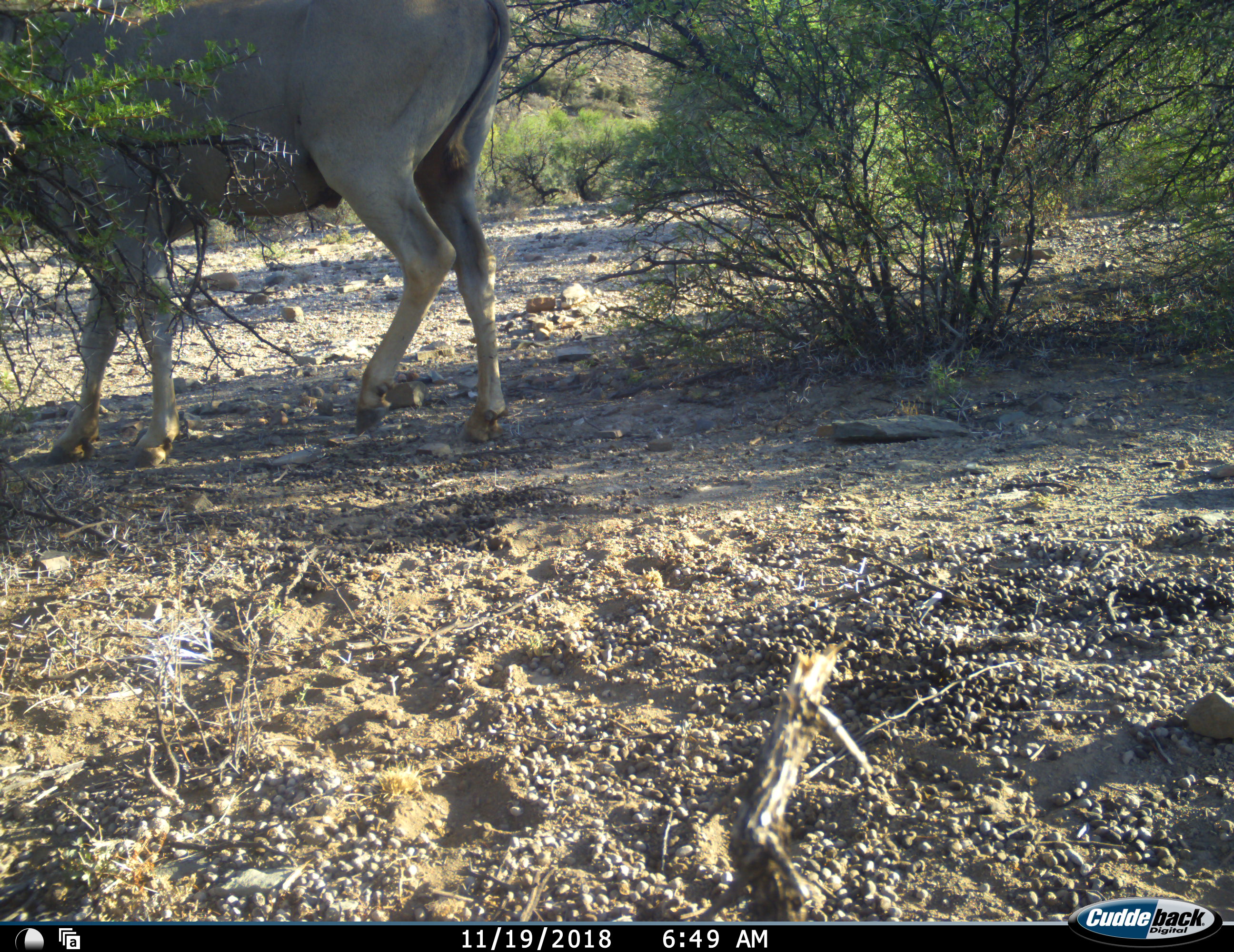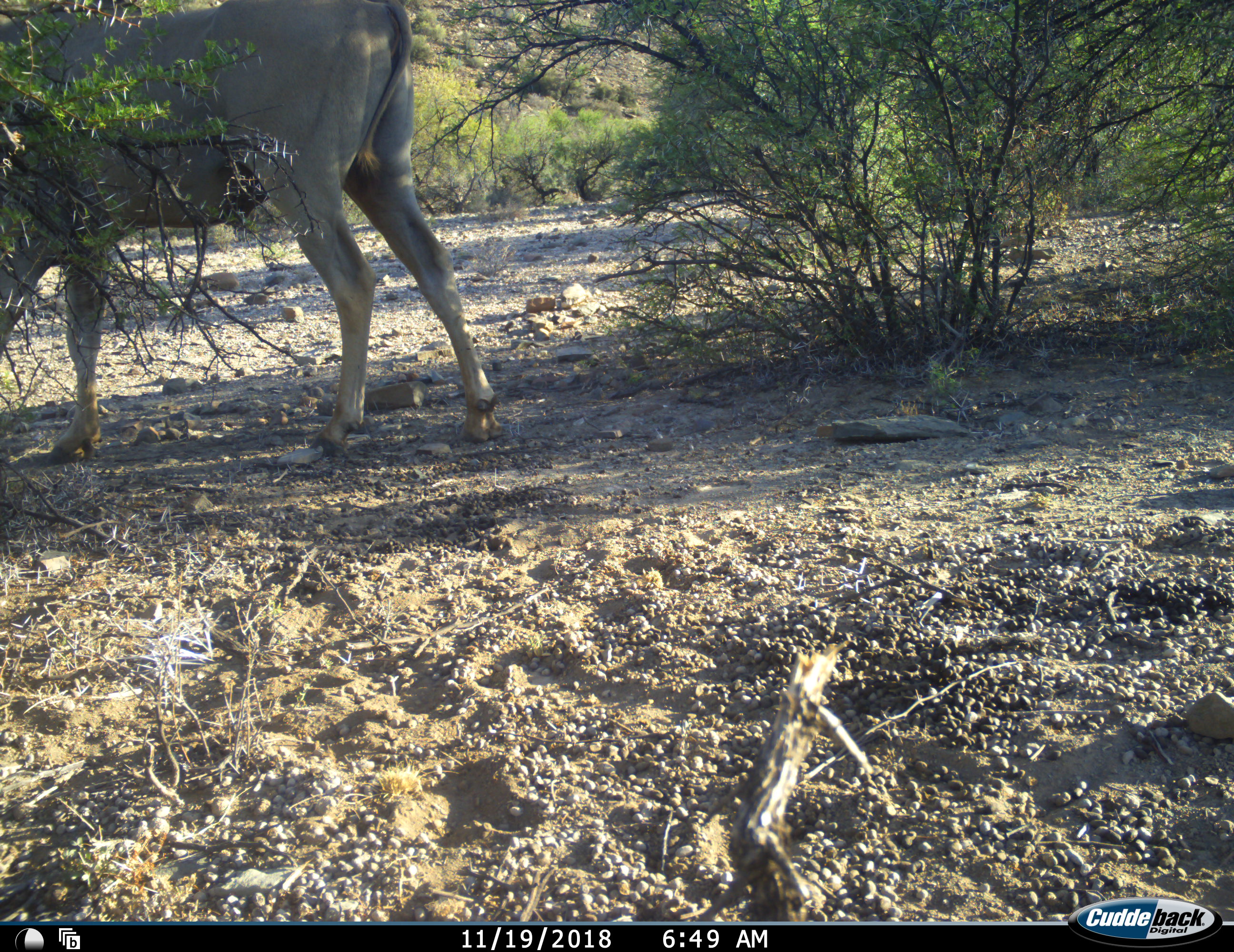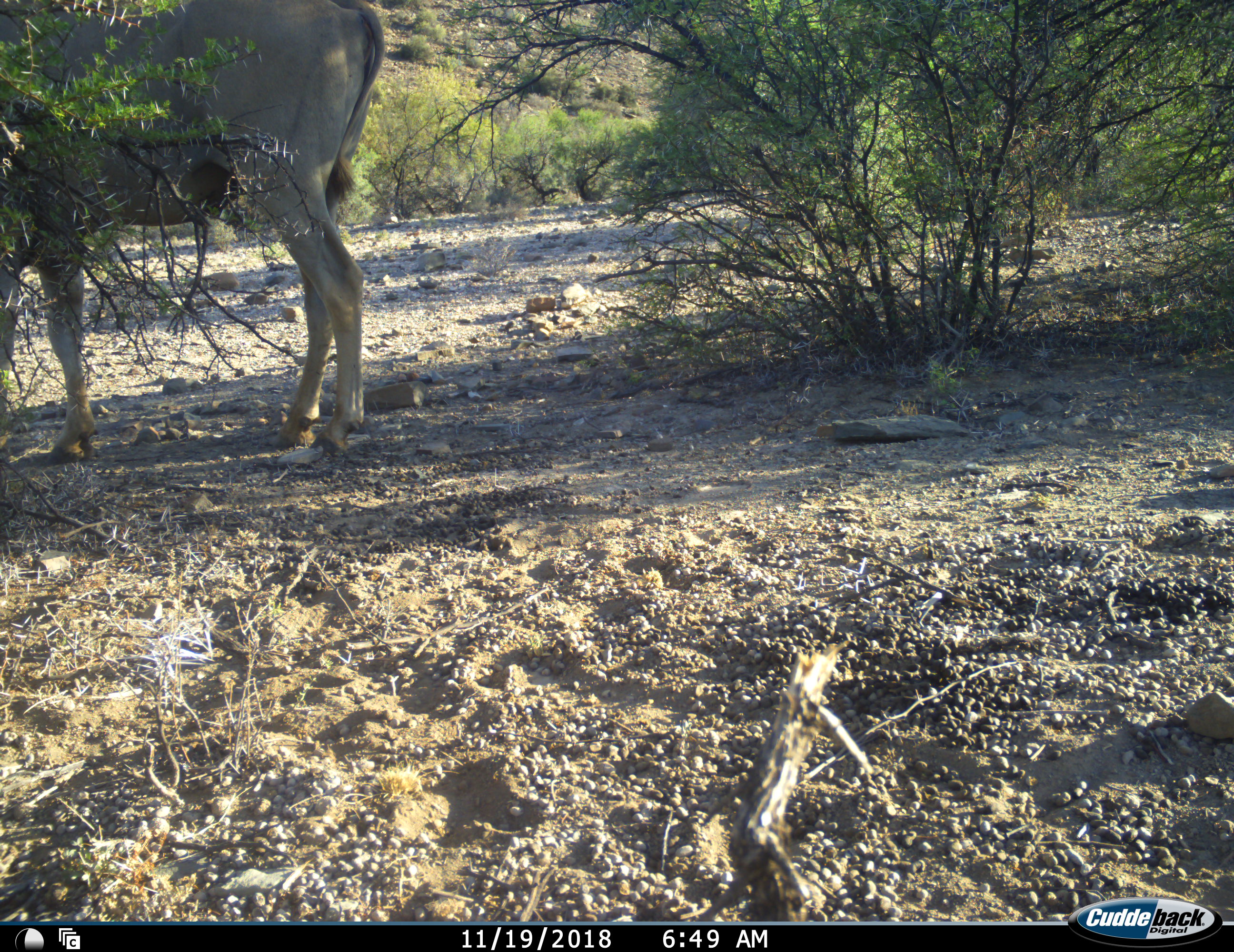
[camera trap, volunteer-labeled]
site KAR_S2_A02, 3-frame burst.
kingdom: Animalia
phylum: Chordata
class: Mammalia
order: Artiodactyla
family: Bovidae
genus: Tragelaphus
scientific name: Tragelaphus oryx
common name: eland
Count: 1.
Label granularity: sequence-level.